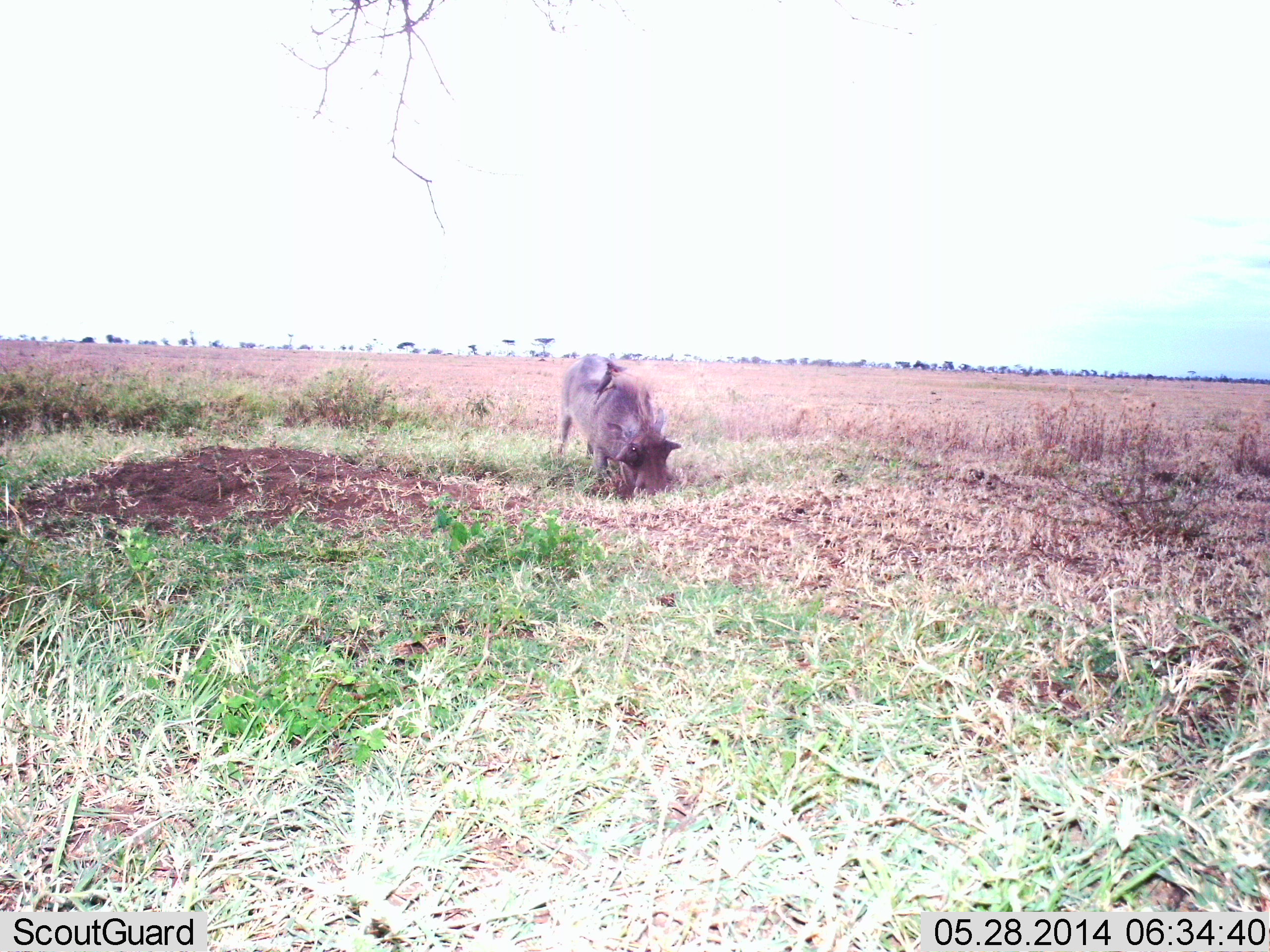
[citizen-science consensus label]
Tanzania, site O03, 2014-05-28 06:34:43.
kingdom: Animalia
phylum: Chordata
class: Mammalia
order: Artiodactyla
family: Suidae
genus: Phacochoerus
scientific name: Phacochoerus africanus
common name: warthog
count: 1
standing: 27%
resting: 0%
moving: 0%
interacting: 0%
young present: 0%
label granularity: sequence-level